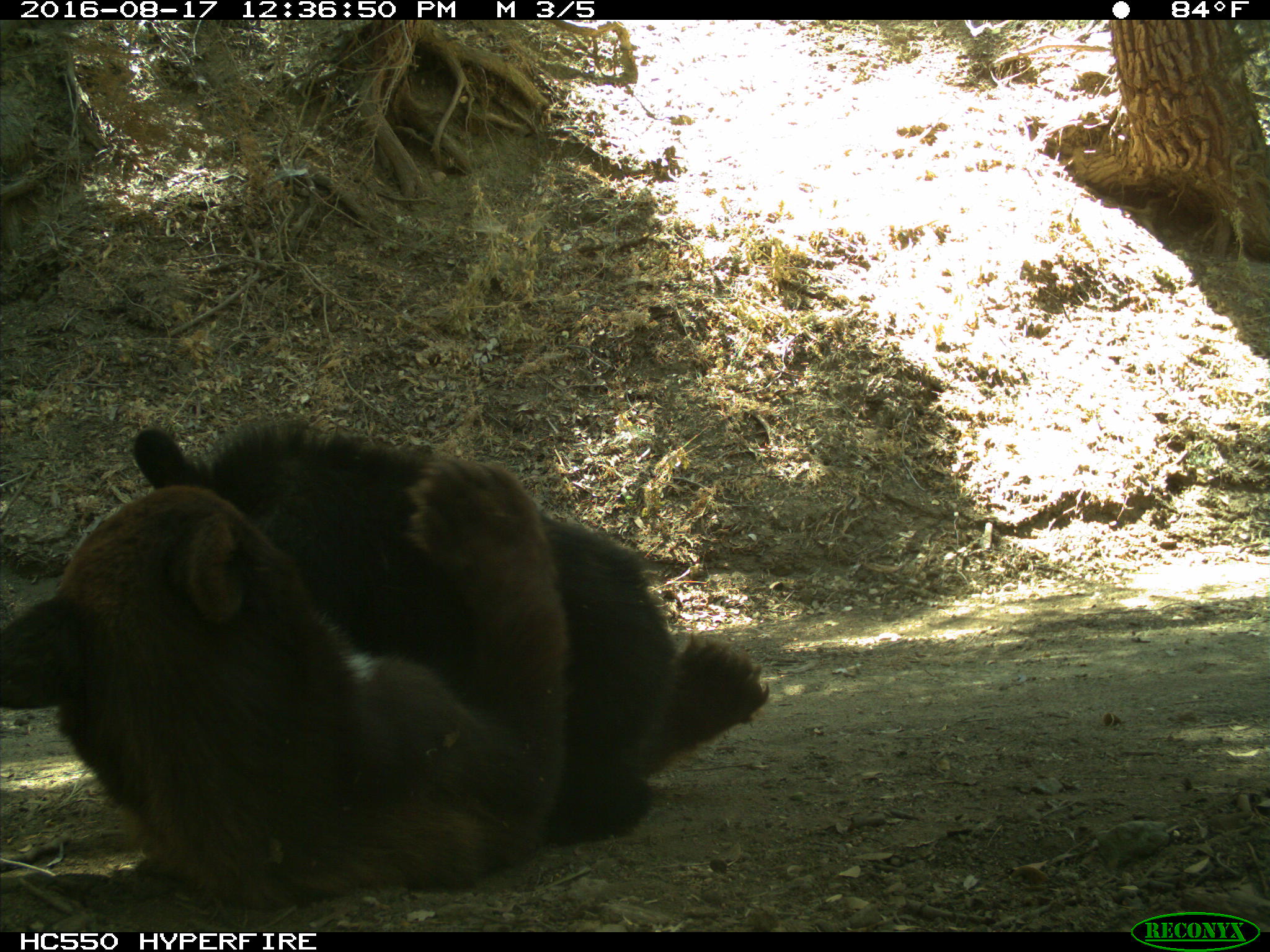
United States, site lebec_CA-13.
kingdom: Animalia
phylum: Chordata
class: Mammalia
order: Carnivora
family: Ursidae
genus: Ursus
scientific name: Ursus americanus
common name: american black bear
Ursus americanus (american black bear).